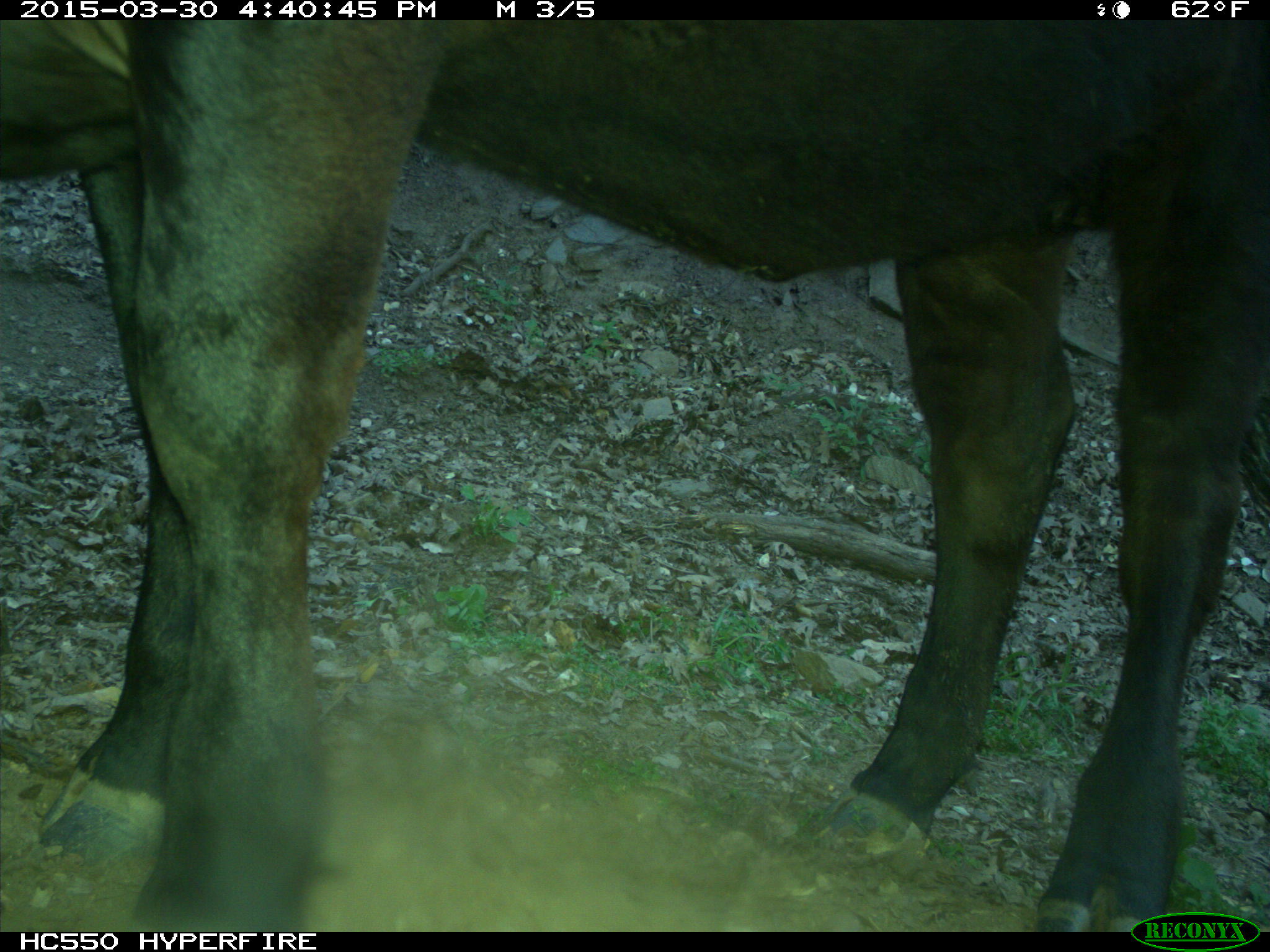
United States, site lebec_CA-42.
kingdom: Animalia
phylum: Chordata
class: Mammalia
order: Artiodactyla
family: Bovidae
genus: Bos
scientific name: Bos taurus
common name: domestic cow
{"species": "Bos taurus (domestic cow)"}